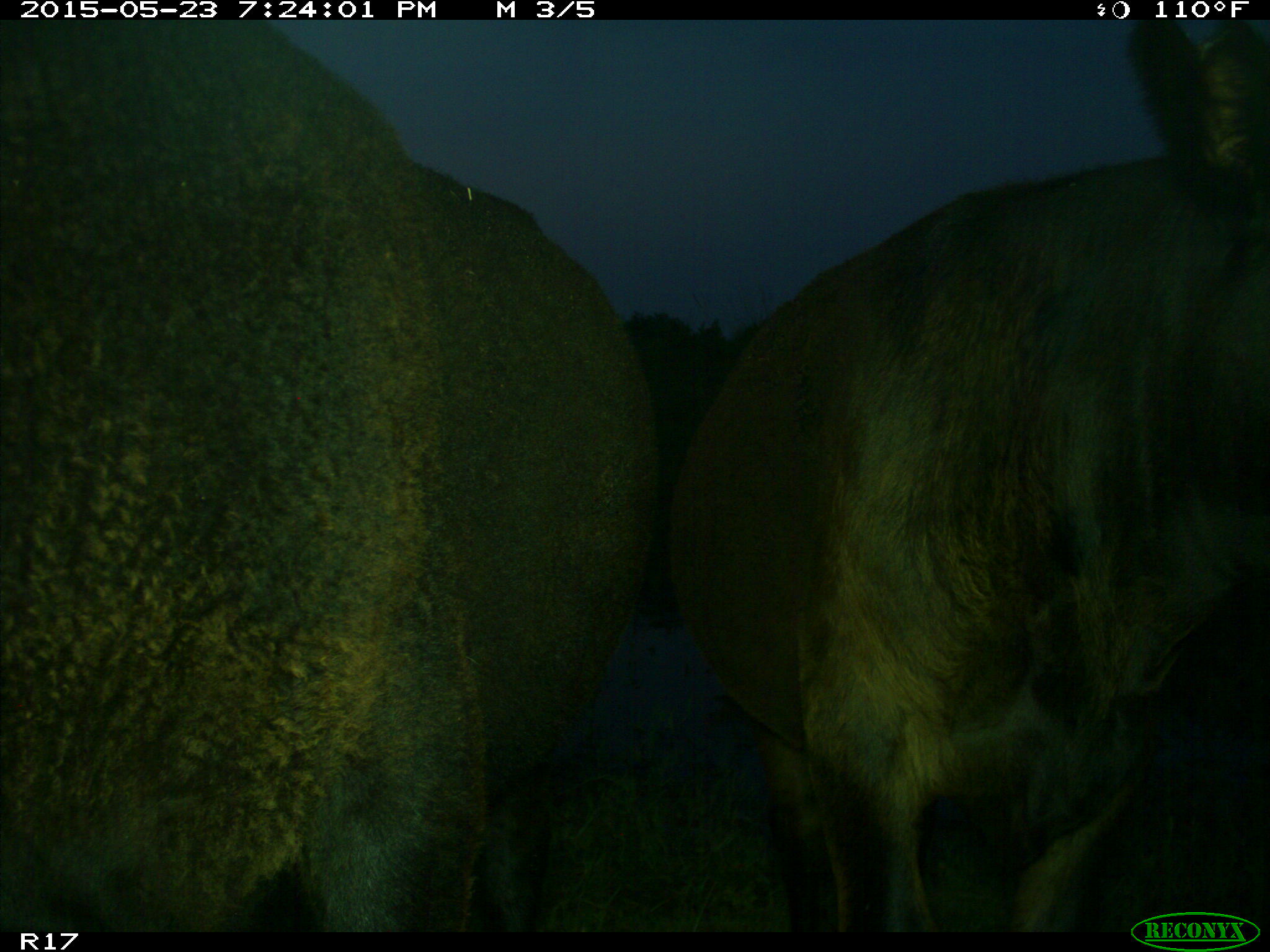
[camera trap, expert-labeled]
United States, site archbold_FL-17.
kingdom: Animalia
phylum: Chordata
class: Mammalia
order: Artiodactyla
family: Bovidae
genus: Bos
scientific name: Bos taurus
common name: domestic cow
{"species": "Bos taurus (domestic cow)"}